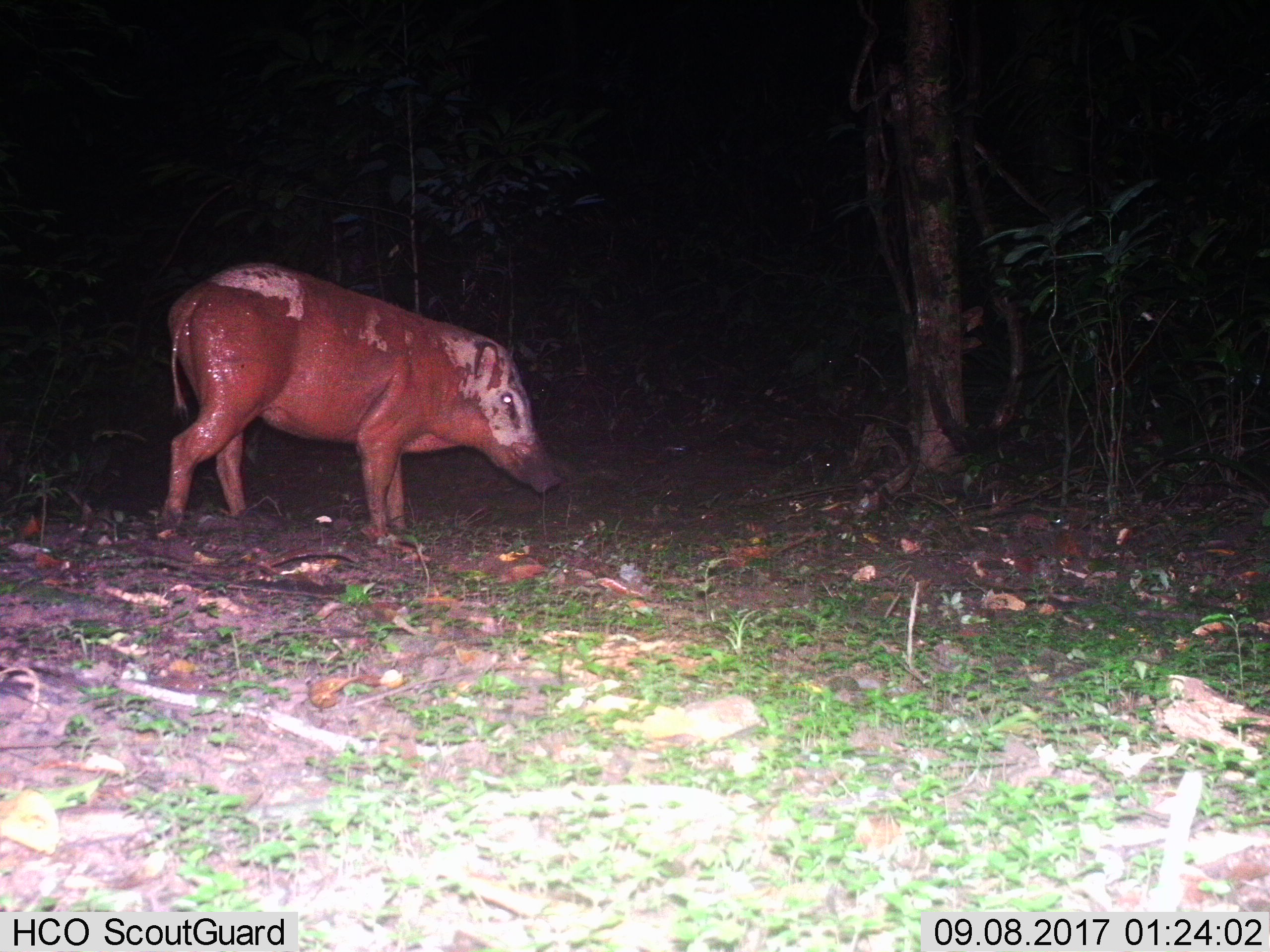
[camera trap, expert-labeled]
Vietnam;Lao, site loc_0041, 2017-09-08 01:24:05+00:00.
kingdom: Animalia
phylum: Chordata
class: Mammalia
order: Artiodactyla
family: Suidae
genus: Sus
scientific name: Sus scrofa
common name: eurasian wild pig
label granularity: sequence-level